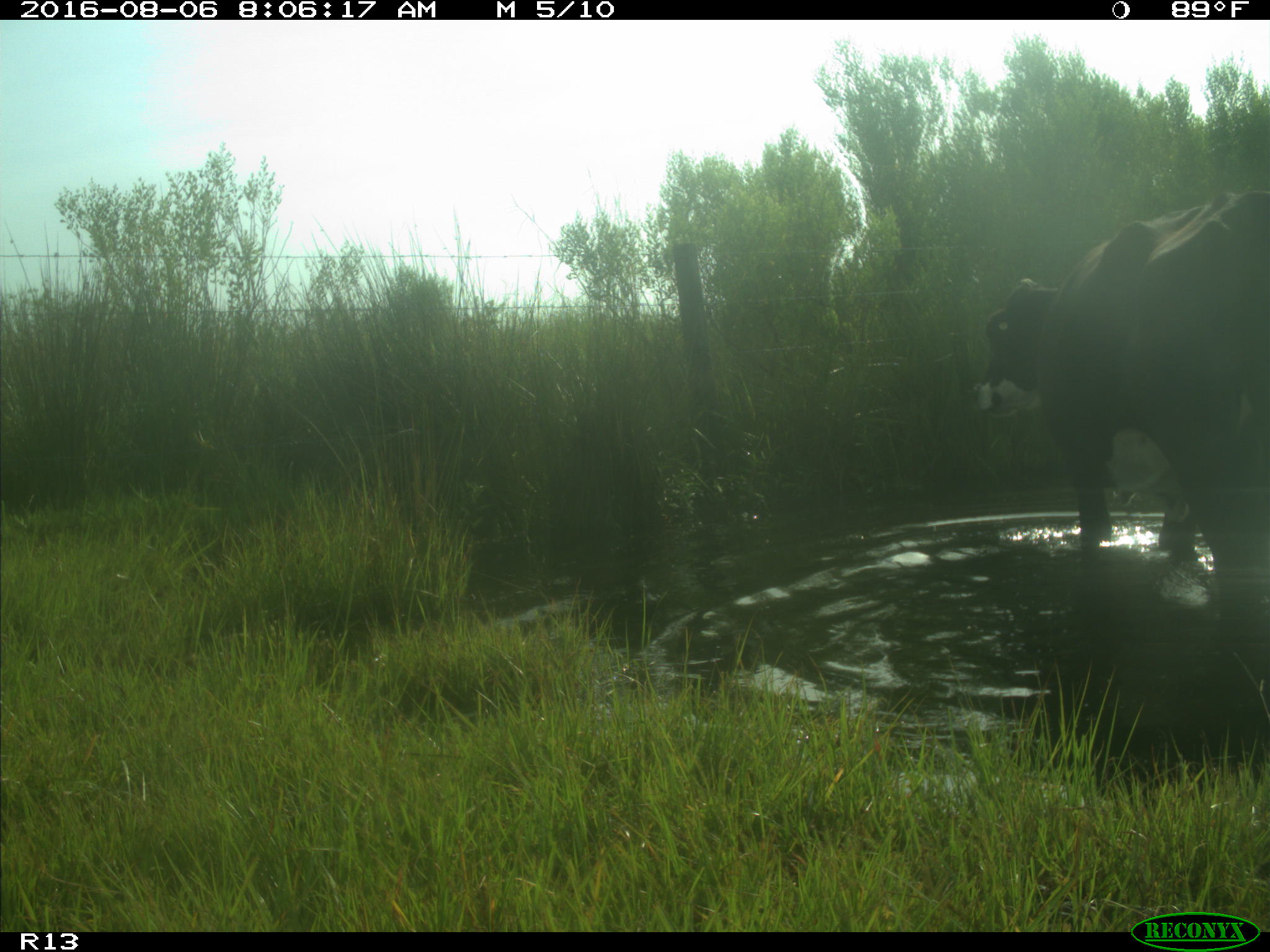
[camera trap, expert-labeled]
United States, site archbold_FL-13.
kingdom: Animalia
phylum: Chordata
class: Mammalia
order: Artiodactyla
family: Bovidae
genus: Bos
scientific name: Bos taurus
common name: domestic cow